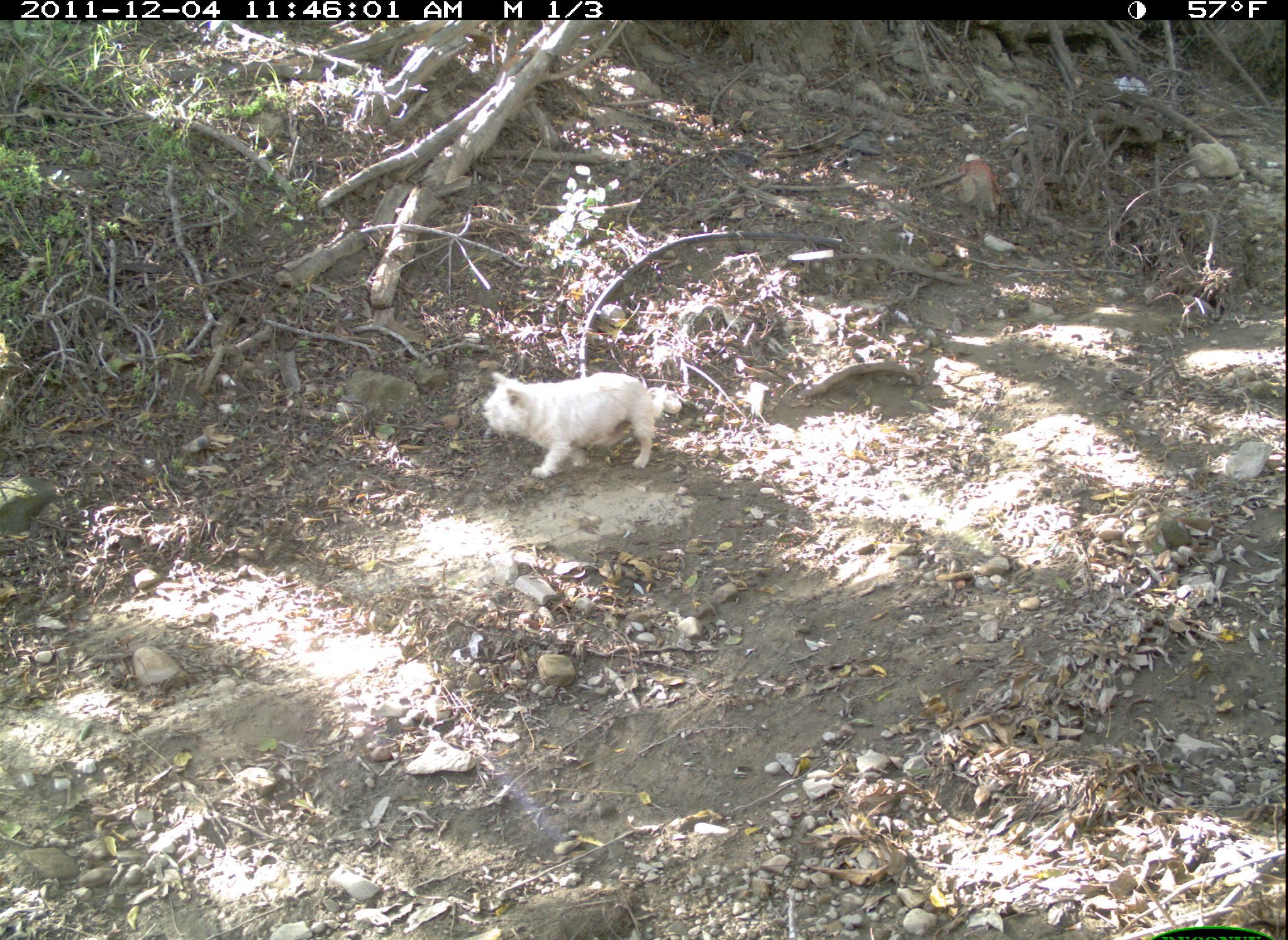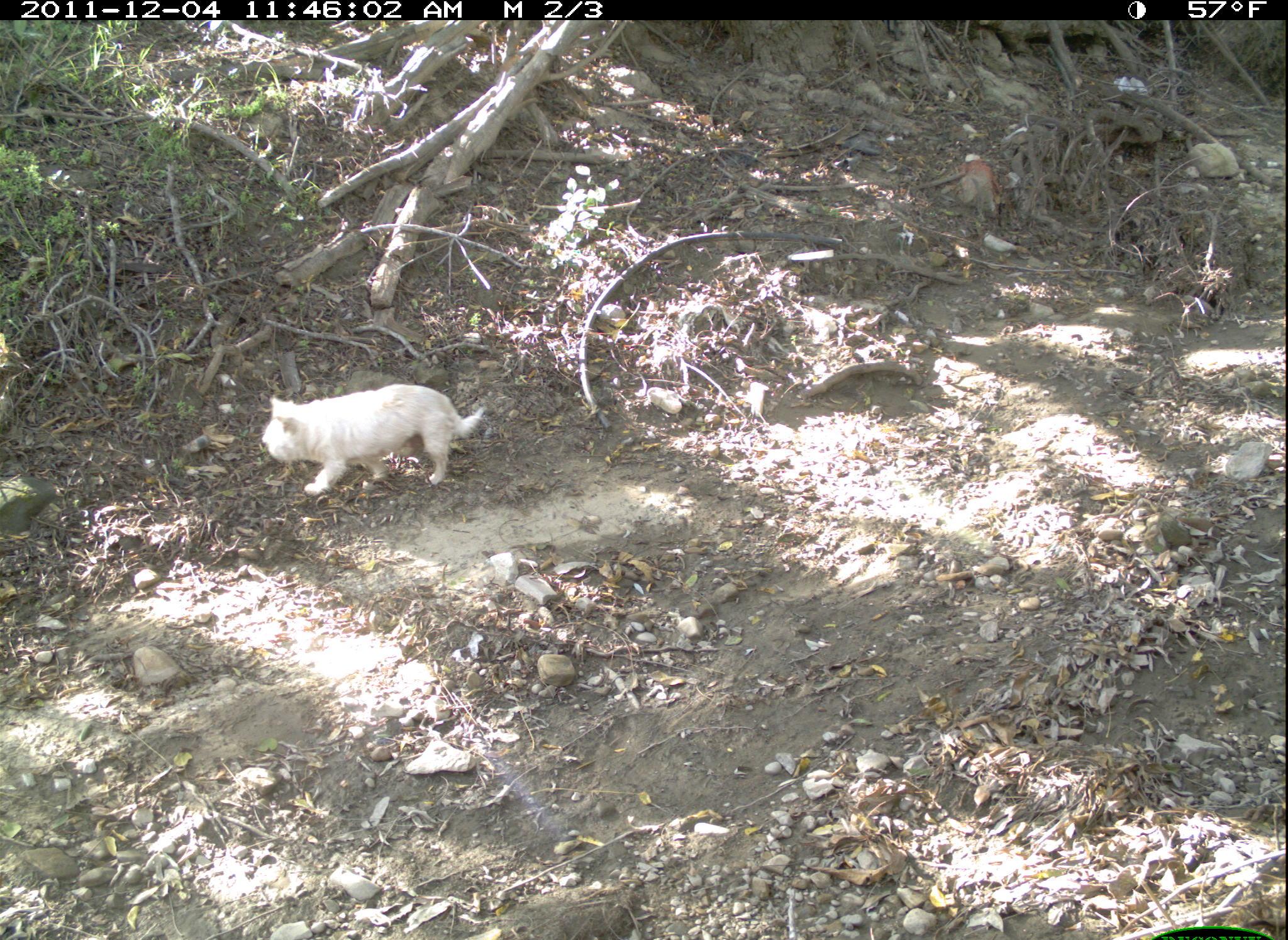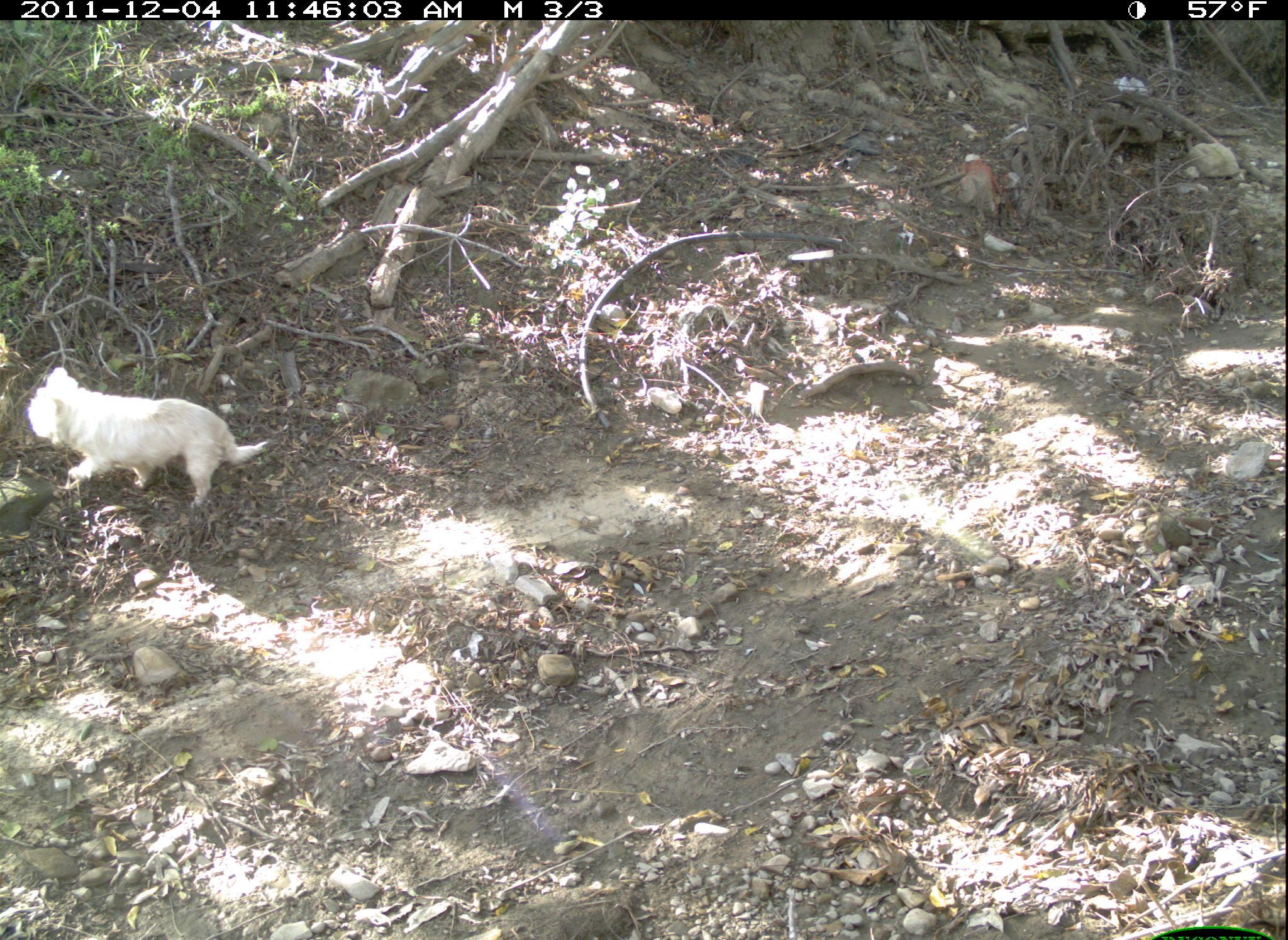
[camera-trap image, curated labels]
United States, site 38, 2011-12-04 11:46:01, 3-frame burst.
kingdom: Animalia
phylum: Chordata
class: Mammalia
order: Carnivora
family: Canidae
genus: Canis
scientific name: Canis familiaris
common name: domestic dog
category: dog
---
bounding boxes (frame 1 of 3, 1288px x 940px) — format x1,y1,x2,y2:
dog: 459,335,715,527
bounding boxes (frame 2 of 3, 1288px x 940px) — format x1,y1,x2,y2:
dog: 242,366,515,504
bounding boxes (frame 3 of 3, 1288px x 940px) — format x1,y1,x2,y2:
dog: 18,359,275,530